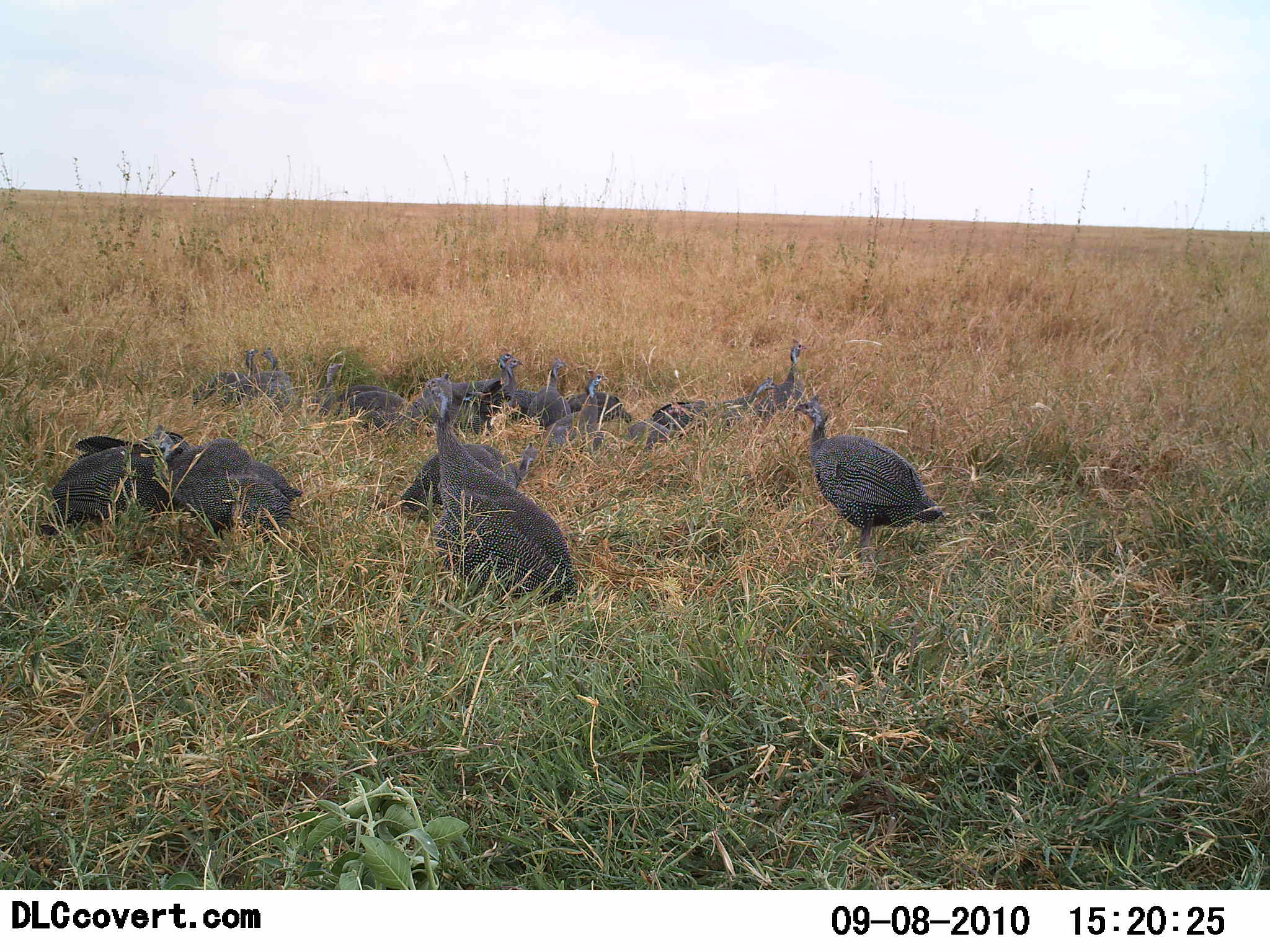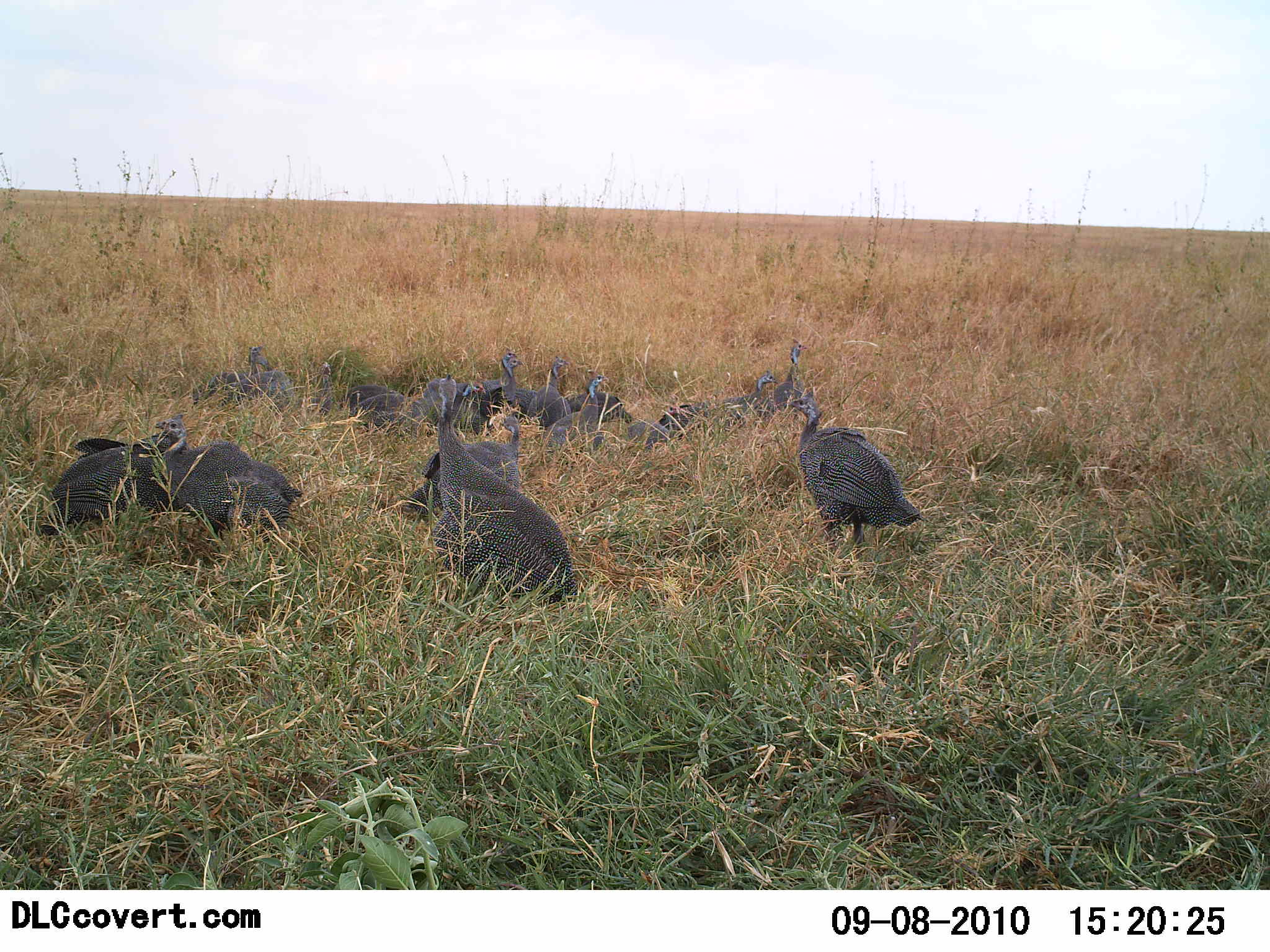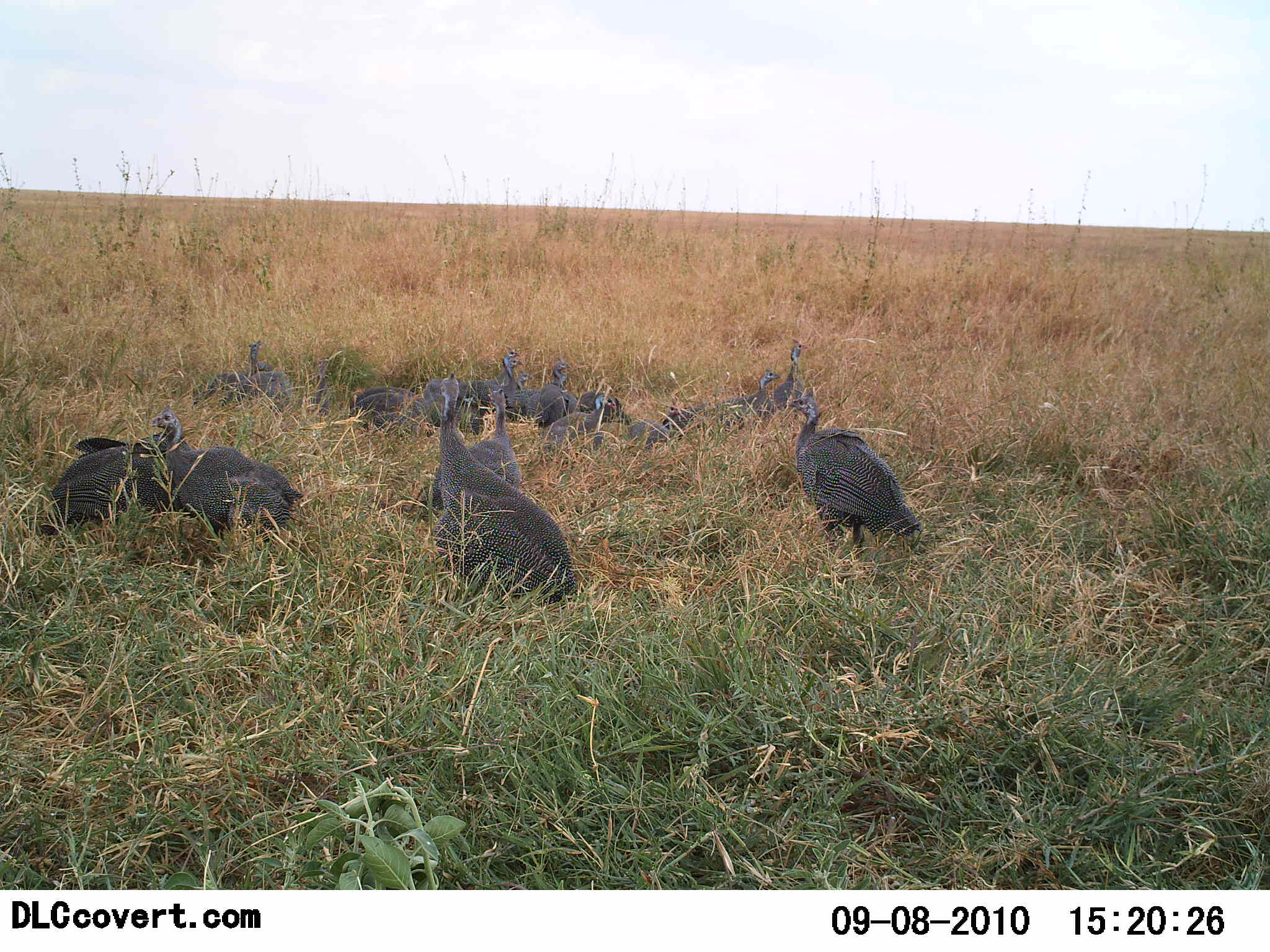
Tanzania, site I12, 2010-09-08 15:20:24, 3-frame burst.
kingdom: Animalia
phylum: Chordata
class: Aves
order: Galliformes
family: Numididae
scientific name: Numididae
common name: guinea fowl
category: guineafowl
Guineafowl (guinea fowl) (Numididae), count 11-50. Behavior (volunteer vote fractions): standing 58%, resting 58%, moving 17%, interacting 33%. Young present (vote fraction): 0%. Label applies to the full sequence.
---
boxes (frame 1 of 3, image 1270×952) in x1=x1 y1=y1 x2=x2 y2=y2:
animal: x1=422 y1=375 x2=577 y2=601; x1=790 y1=395 x2=946 y2=550; x1=44 y1=424 x2=192 y2=539; x1=151 y1=427 x2=303 y2=526; x1=153 y1=439 x2=291 y2=540; x1=400 y1=442 x2=539 y2=522; x1=520 y1=377 x2=606 y2=477; x1=417 y1=360 x2=523 y2=430; x1=321 y1=381 x2=427 y2=432; x1=216 y1=348 x2=297 y2=413; x1=422 y1=351 x2=521 y2=400; x1=312 y1=361 x2=402 y2=414; x1=759 y1=338 x2=811 y2=428; x1=191 y1=348 x2=259 y2=409; x1=703 y1=379 x2=784 y2=429; x1=567 y1=368 x2=632 y2=422; x1=528 y1=363 x2=576 y2=432; x1=651 y1=400 x2=715 y2=436; x1=626 y1=422 x2=674 y2=448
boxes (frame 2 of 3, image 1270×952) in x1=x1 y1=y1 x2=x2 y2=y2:
animal: x1=426 y1=371 x2=574 y2=607; x1=781 y1=391 x2=925 y2=552; x1=37 y1=414 x2=184 y2=532; x1=154 y1=418 x2=303 y2=528; x1=400 y1=415 x2=522 y2=525; x1=540 y1=372 x2=607 y2=451; x1=190 y1=346 x2=266 y2=412; x1=461 y1=353 x2=525 y2=427; x1=415 y1=376 x2=487 y2=441; x1=204 y1=371 x2=298 y2=416; x1=626 y1=402 x2=717 y2=446; x1=771 y1=336 x2=817 y2=418; x1=570 y1=372 x2=634 y2=425; x1=703 y1=374 x2=778 y2=418; x1=526 y1=356 x2=571 y2=426; x1=289 y1=361 x2=332 y2=418; x1=352 y1=392 x2=415 y2=430; x1=343 y1=384 x2=396 y2=422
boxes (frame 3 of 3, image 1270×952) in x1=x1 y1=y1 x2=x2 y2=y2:
animal: x1=433 y1=371 x2=582 y2=598; x1=788 y1=381 x2=924 y2=562; x1=151 y1=408 x2=304 y2=532; x1=44 y1=431 x2=191 y2=536; x1=667 y1=337 x2=809 y2=436; x1=417 y1=388 x2=523 y2=510; x1=422 y1=359 x2=524 y2=424; x1=227 y1=365 x2=333 y2=416; x1=206 y1=338 x2=272 y2=406; x1=545 y1=391 x2=616 y2=453; x1=525 y1=359 x2=582 y2=427; x1=349 y1=384 x2=419 y2=426; x1=493 y1=349 x2=524 y2=418; x1=621 y1=417 x2=677 y2=448; x1=759 y1=372 x2=781 y2=392